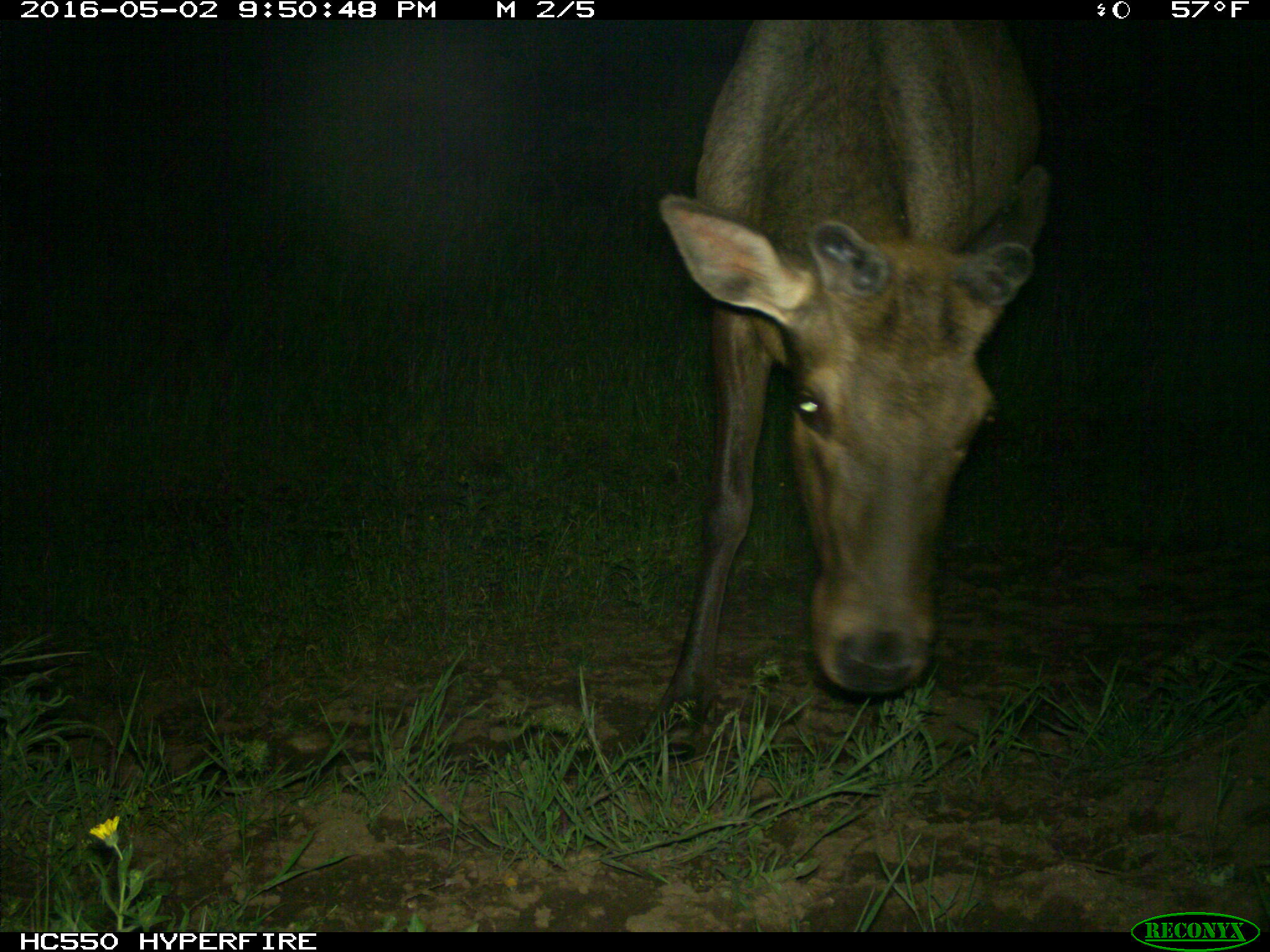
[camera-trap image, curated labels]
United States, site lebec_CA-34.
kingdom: Animalia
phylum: Chordata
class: Mammalia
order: Artiodactyla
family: Cervidae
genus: Cervus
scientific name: Cervus canadensis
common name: elk